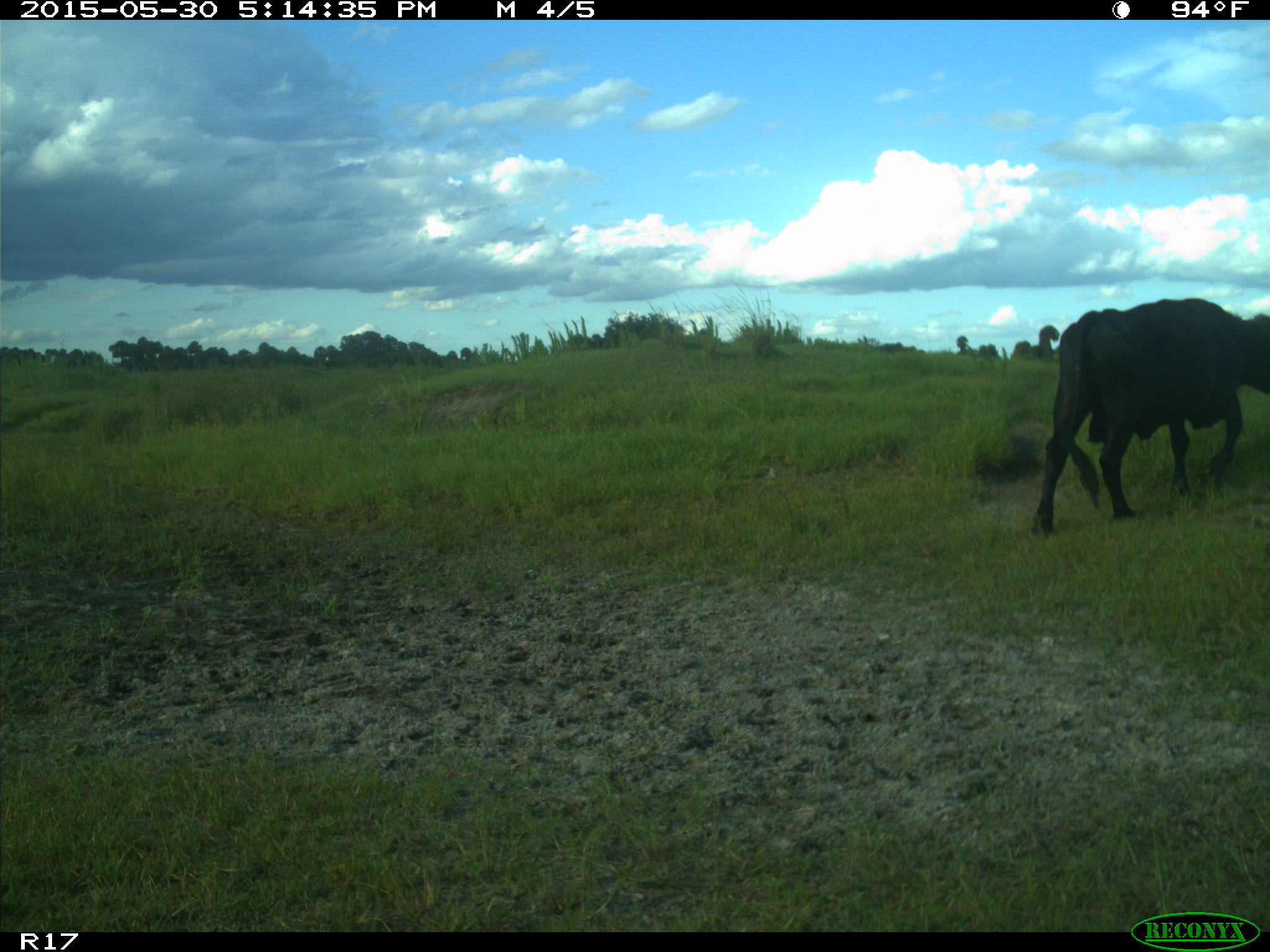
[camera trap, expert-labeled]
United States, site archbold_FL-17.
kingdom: Animalia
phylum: Chordata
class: Mammalia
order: Artiodactyla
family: Bovidae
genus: Bos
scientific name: Bos taurus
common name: domestic cow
Bos taurus (domestic cow).